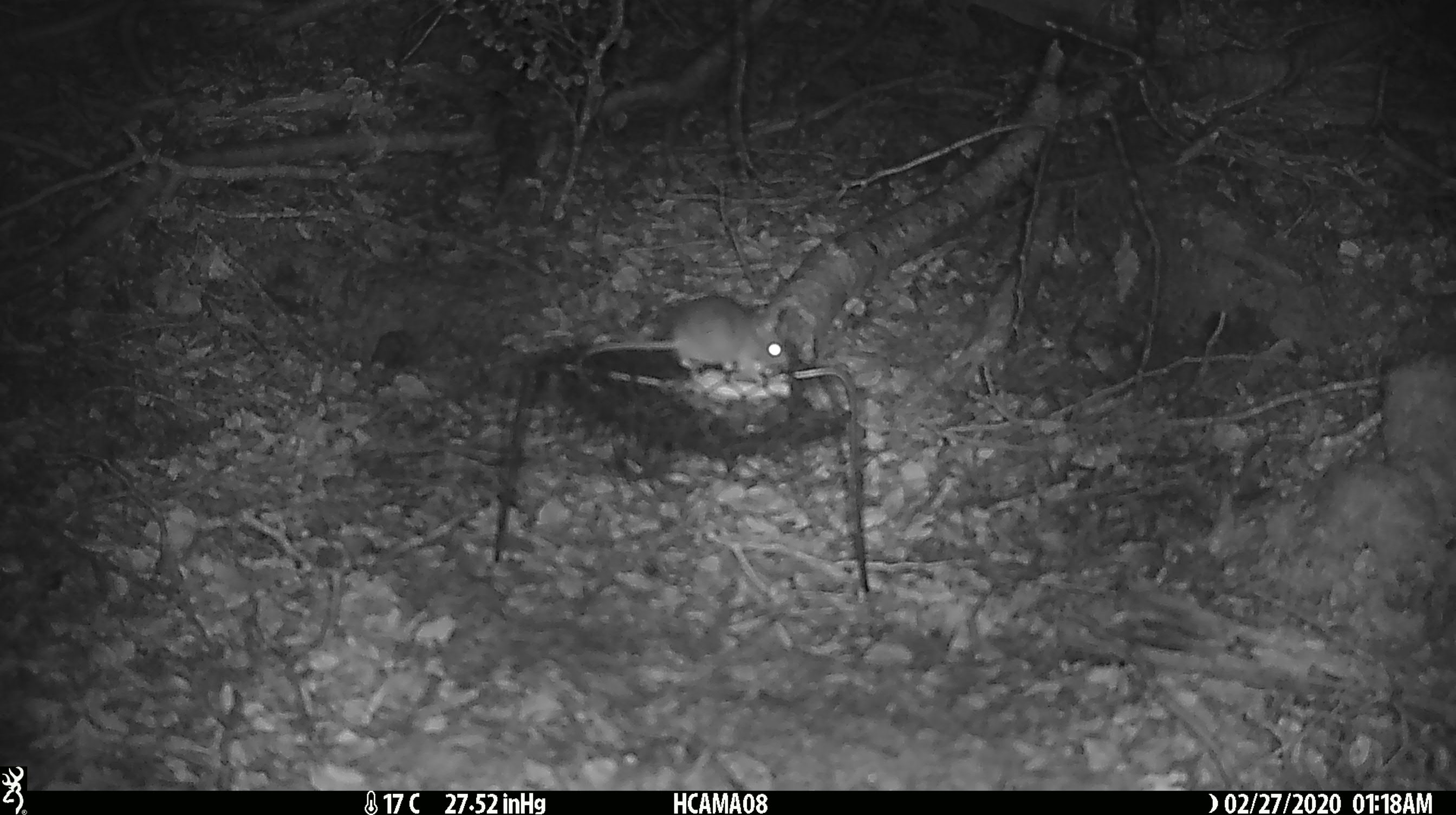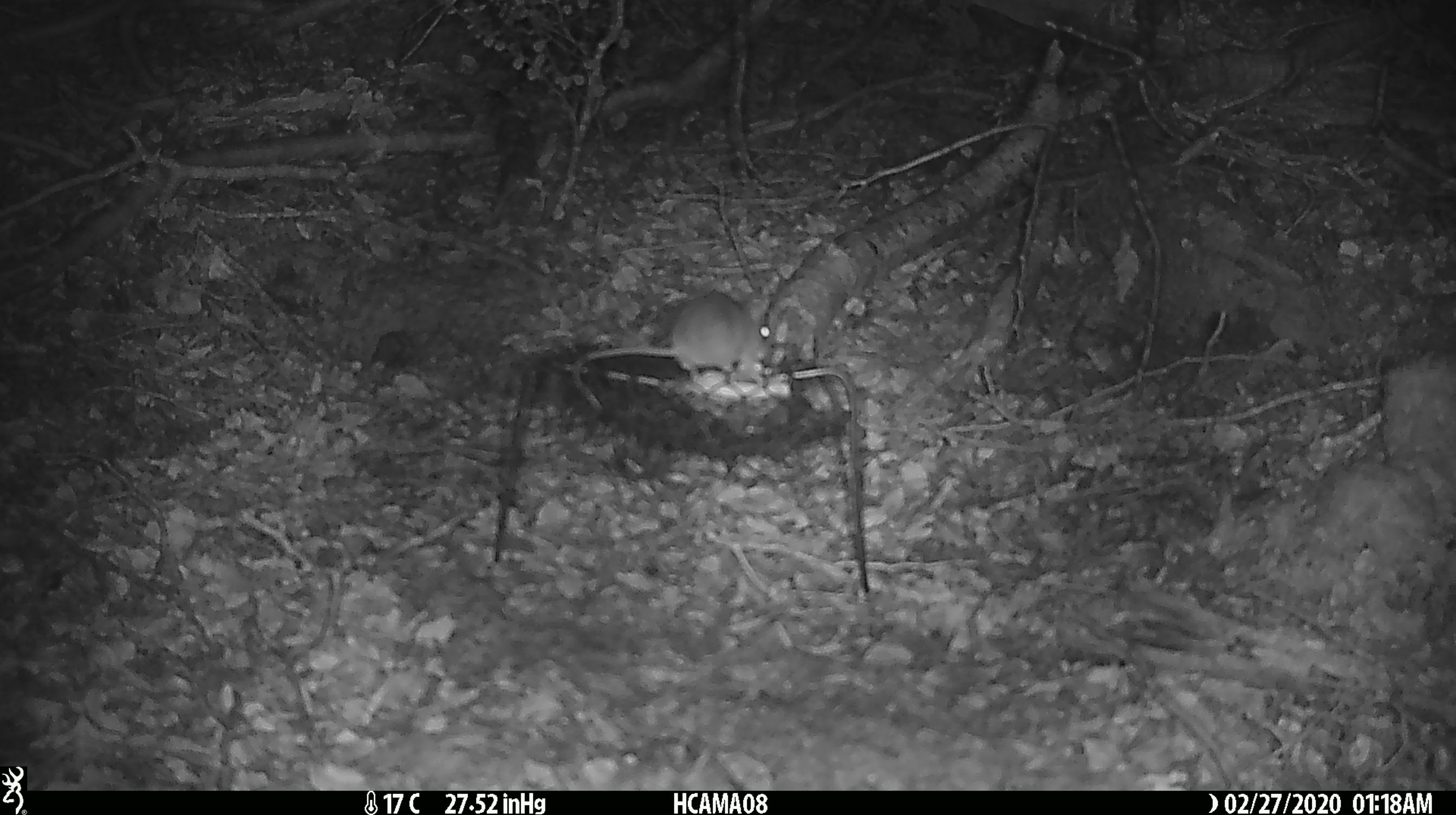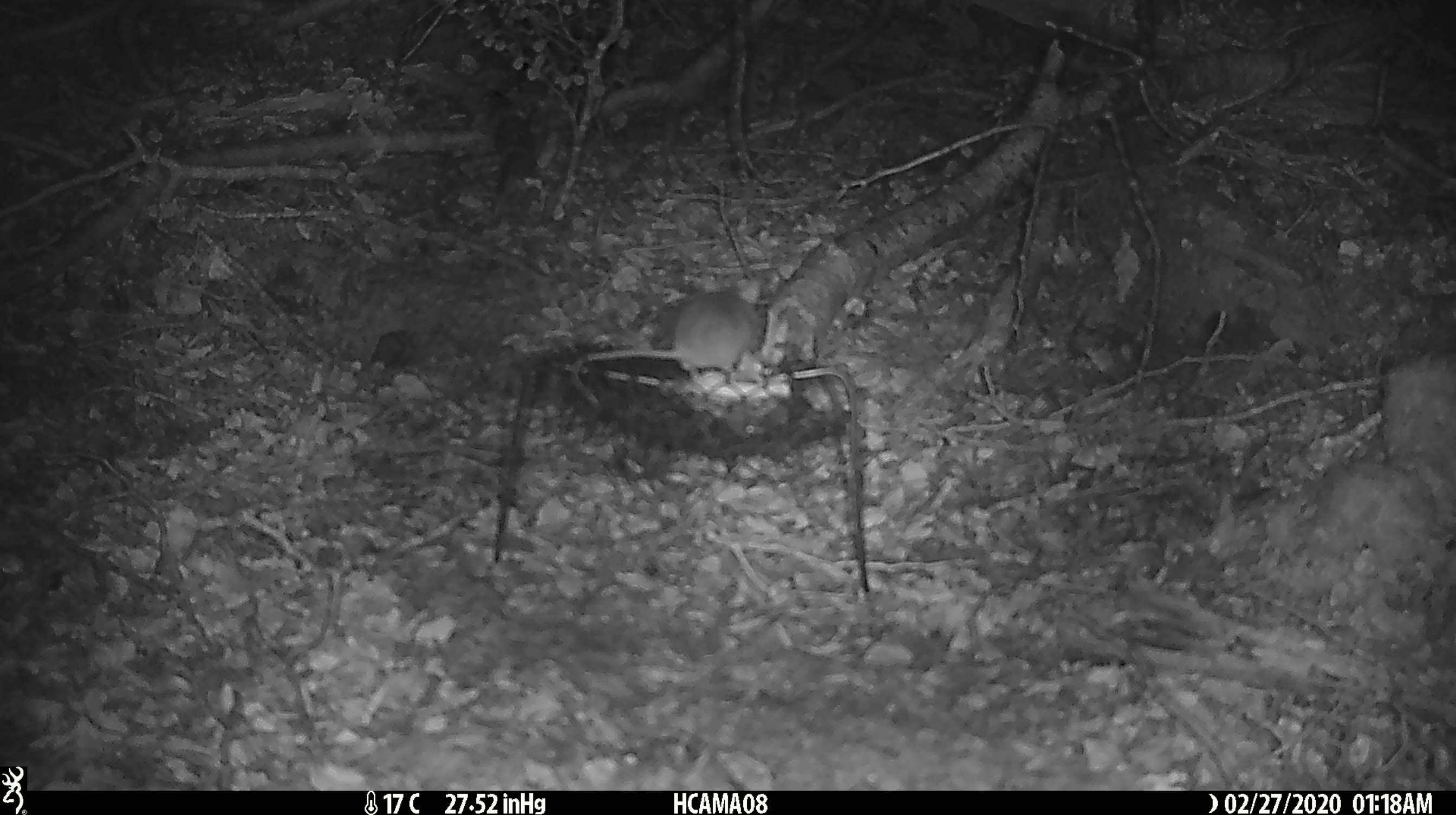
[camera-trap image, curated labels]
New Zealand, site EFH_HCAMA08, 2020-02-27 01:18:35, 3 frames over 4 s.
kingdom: Animalia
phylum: Chordata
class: Mammalia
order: Rodentia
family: Muridae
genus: Mus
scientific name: Mus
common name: mouse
Mouse (Mus).